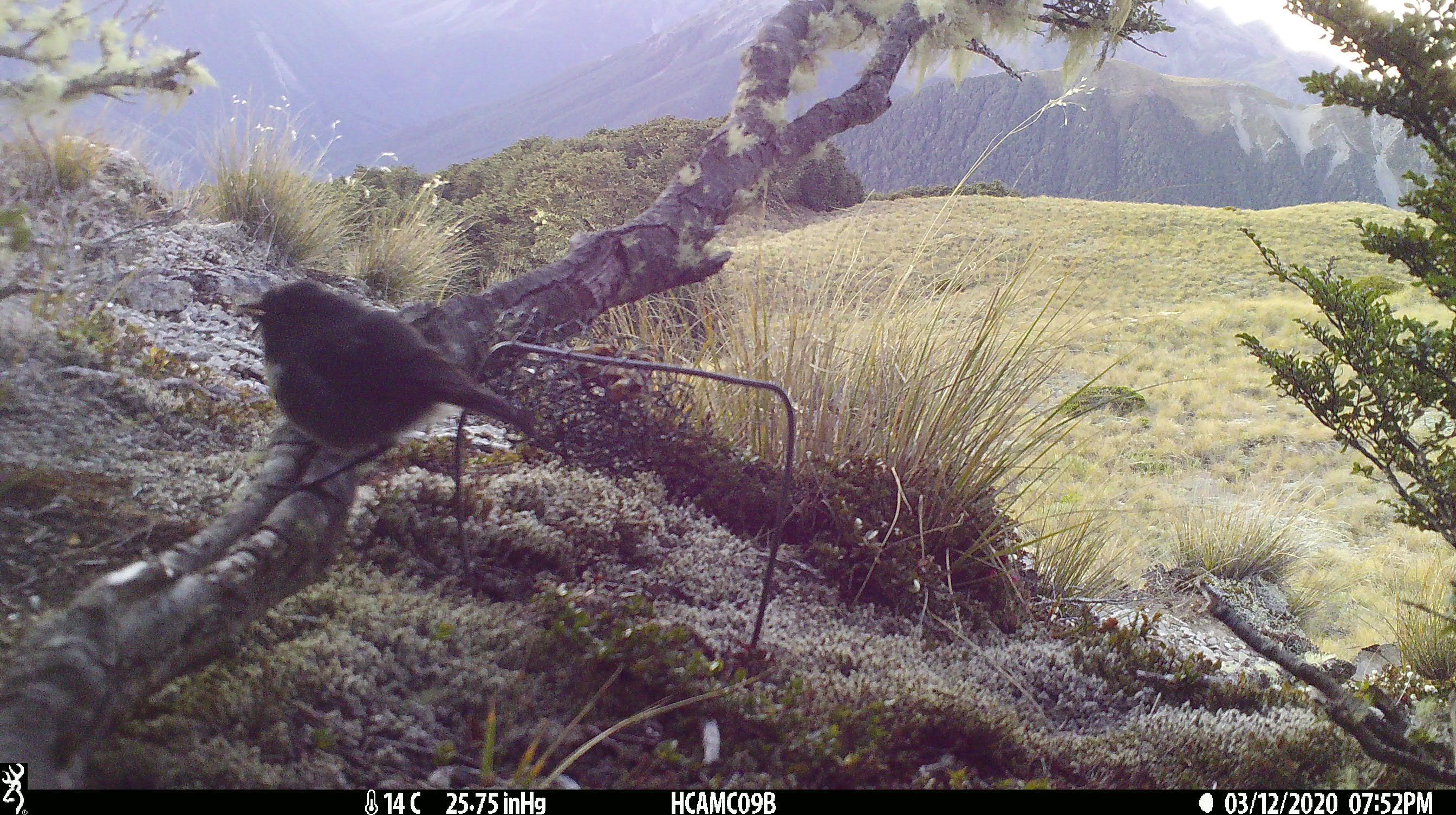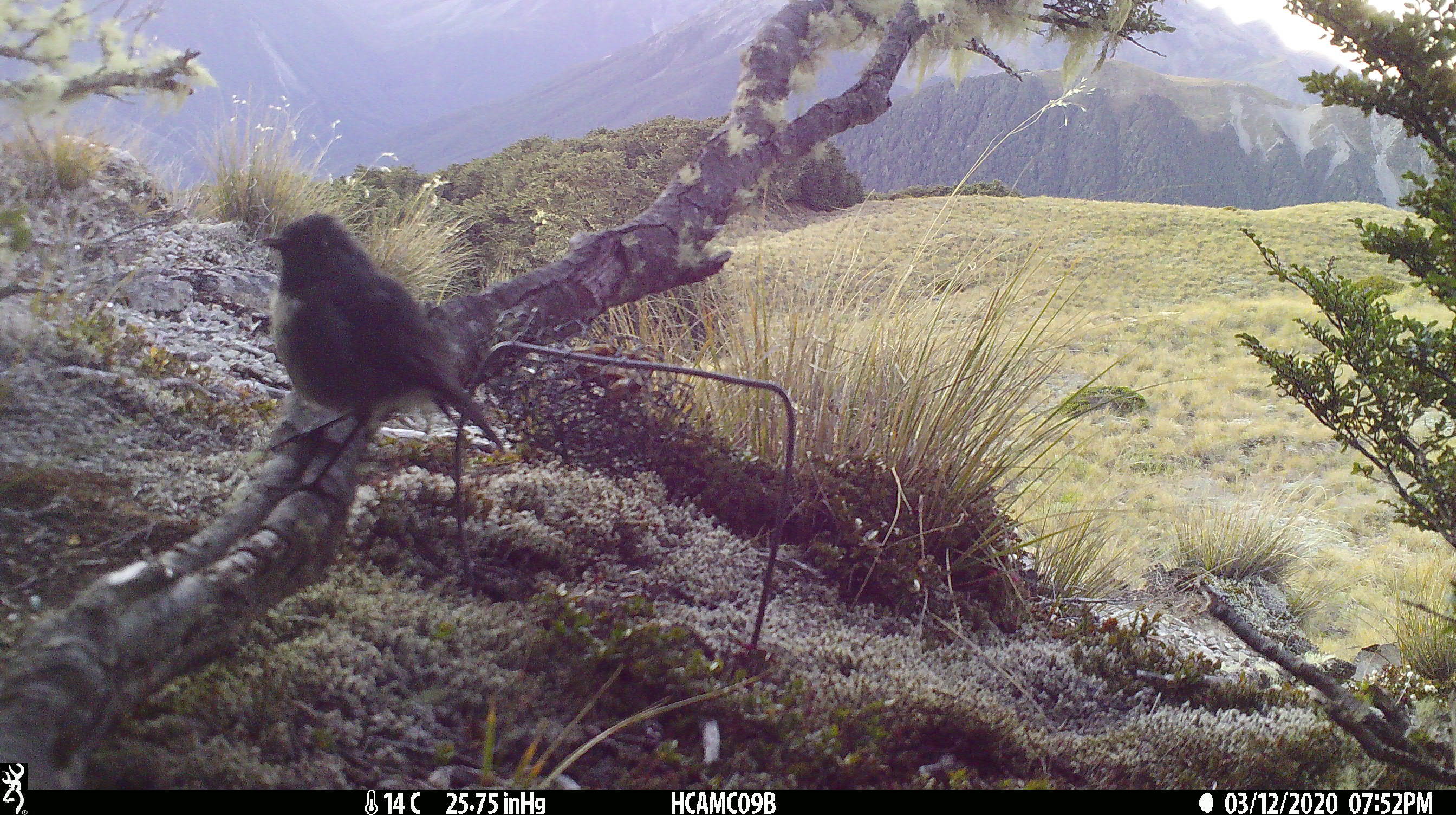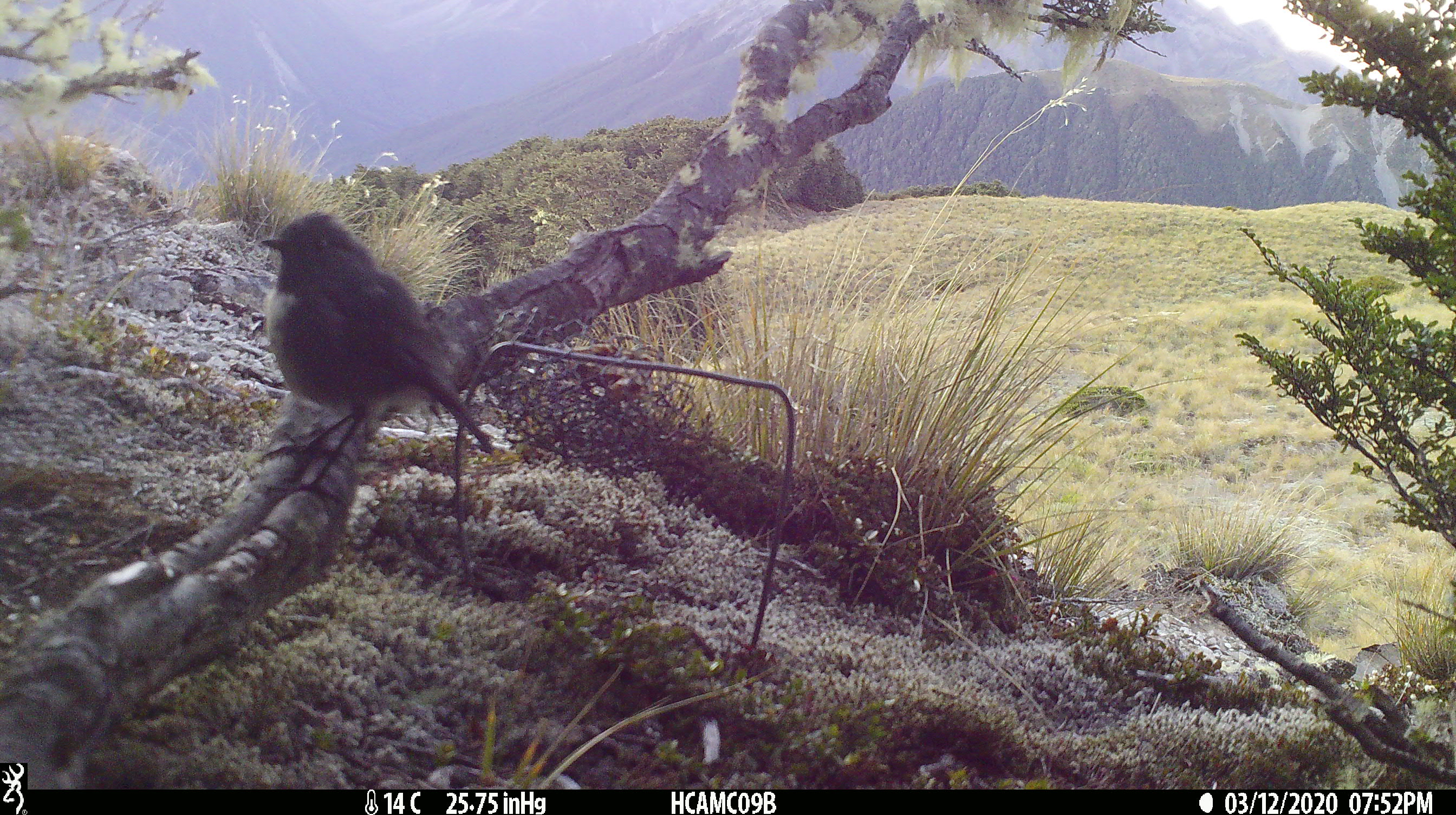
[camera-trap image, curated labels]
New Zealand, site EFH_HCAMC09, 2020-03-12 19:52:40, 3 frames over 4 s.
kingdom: Animalia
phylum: Chordata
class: Aves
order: Passeriformes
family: Petroicidae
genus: Petroica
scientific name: Petroica australis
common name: new zealand robin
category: robin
Robin (new zealand robin) (Petroica australis).